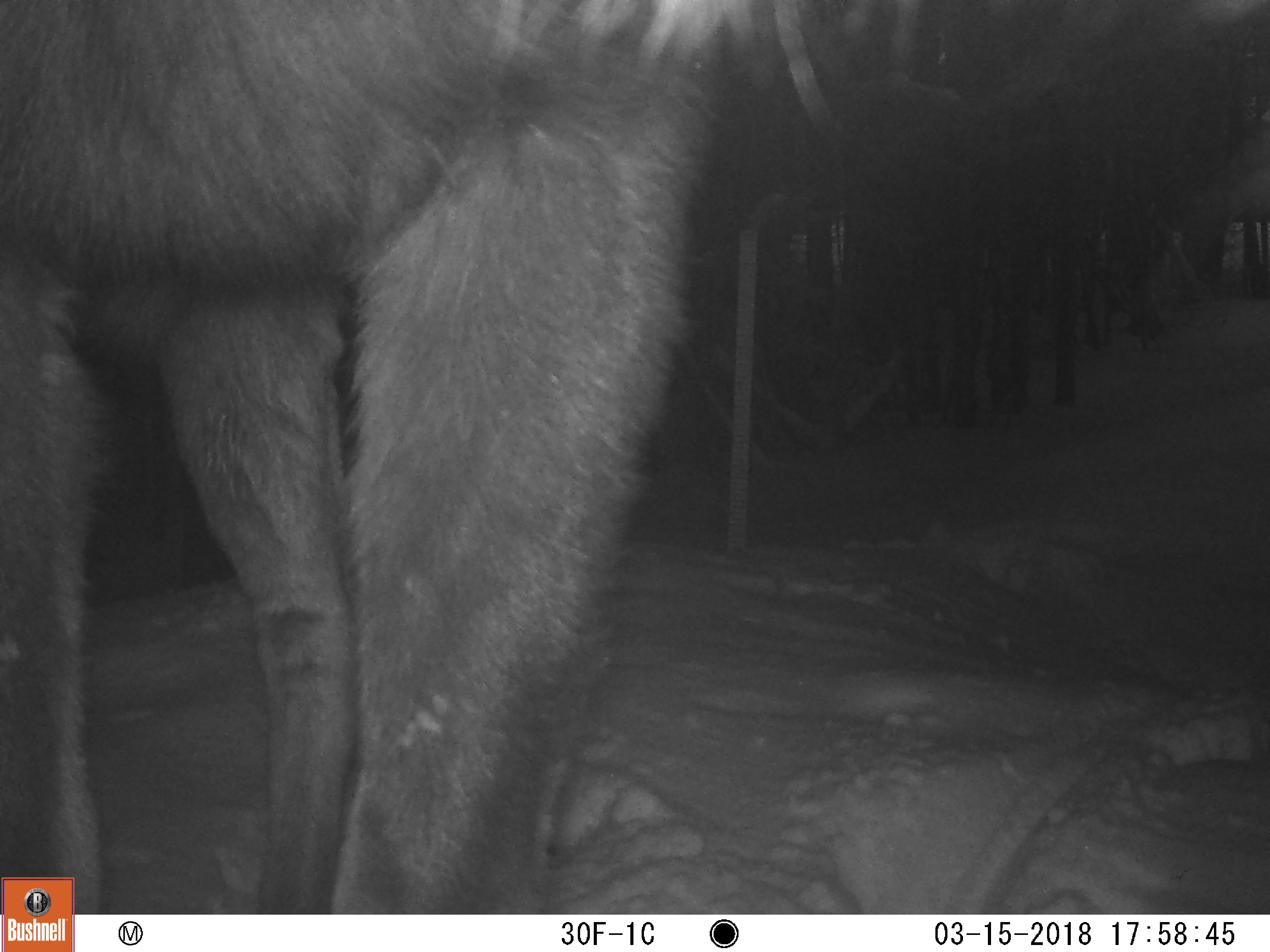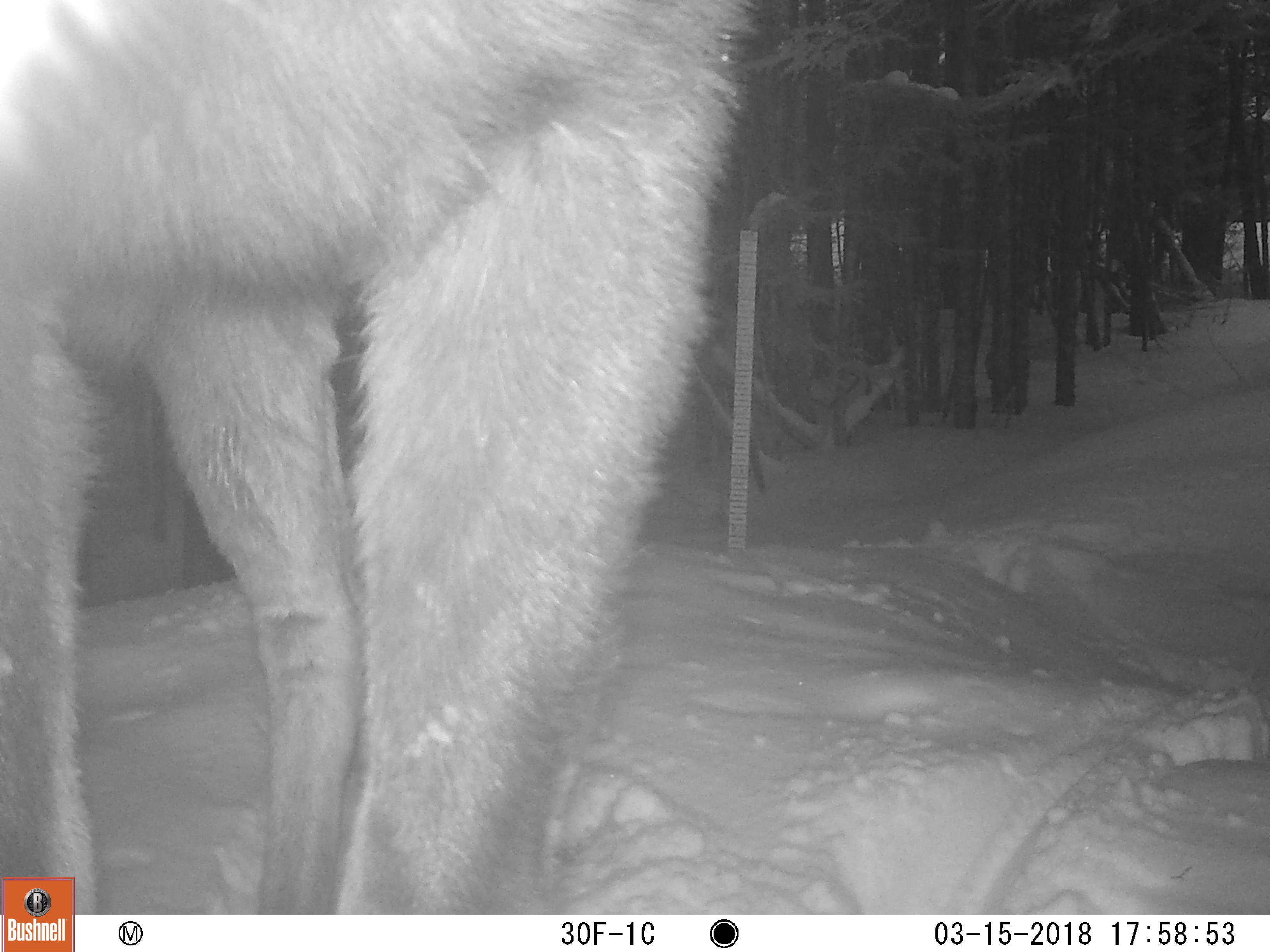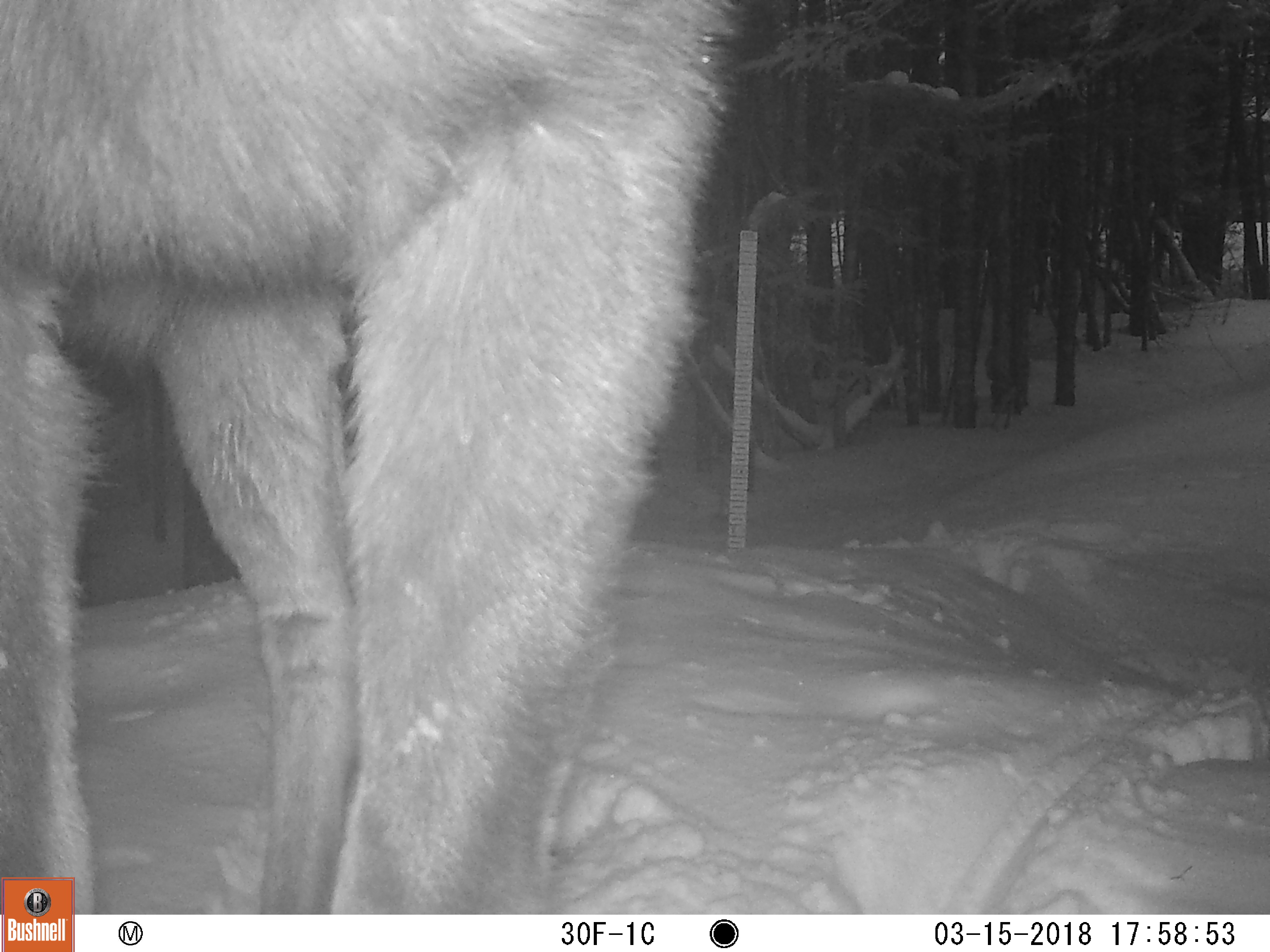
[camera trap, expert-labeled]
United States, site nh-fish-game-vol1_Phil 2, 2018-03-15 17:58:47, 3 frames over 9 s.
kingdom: Animalia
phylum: Chordata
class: Mammalia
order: Artiodactyla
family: Cervidae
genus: Alces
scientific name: Alces alces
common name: moose